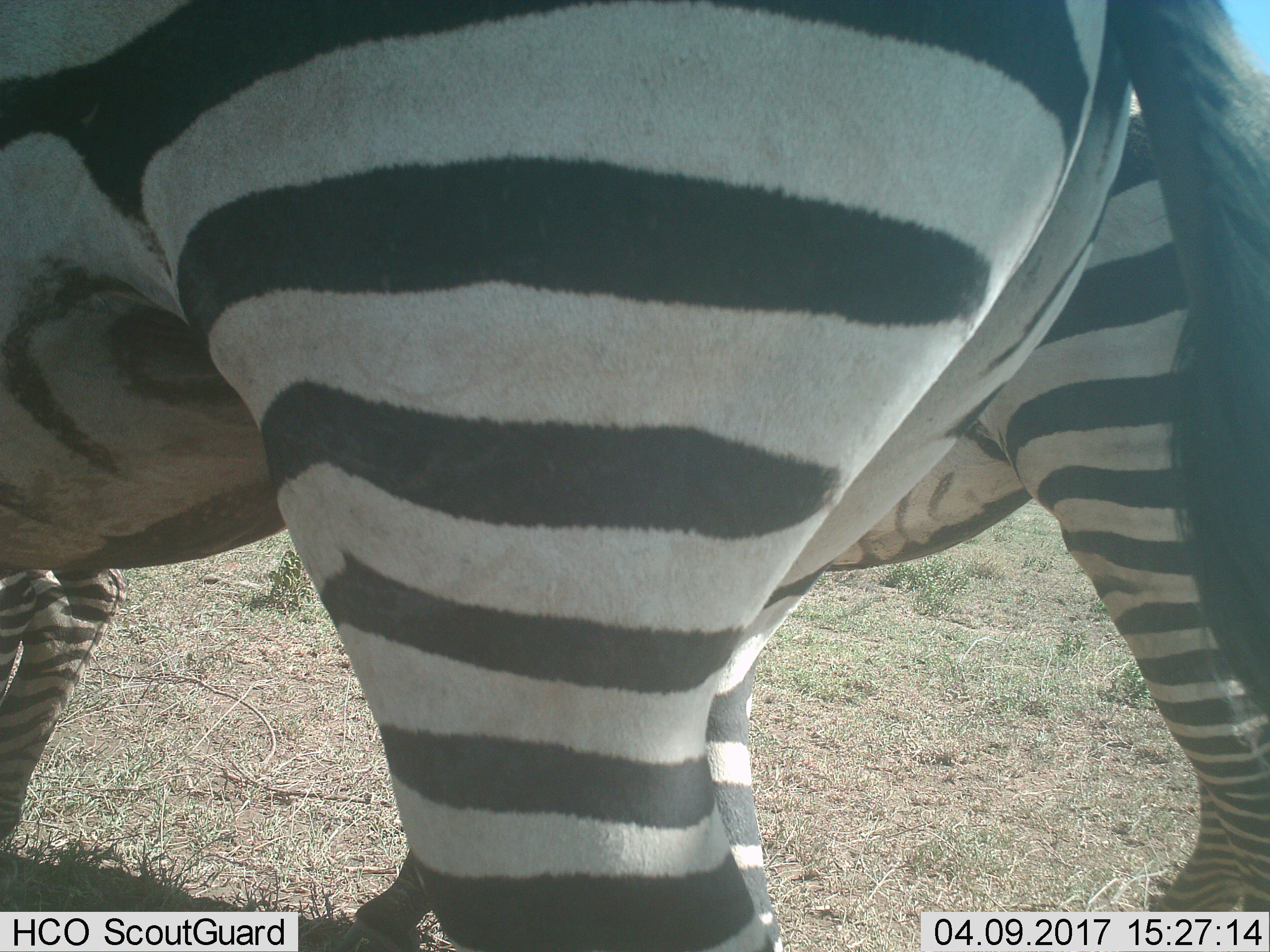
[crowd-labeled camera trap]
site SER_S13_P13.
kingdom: Animalia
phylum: Chordata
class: Mammalia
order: Perissodactyla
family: Equidae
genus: Equus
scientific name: Equus quagga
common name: plains zebra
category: zebraplains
Zebraplains (plains zebra) (Equus quagga), count 2. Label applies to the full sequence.